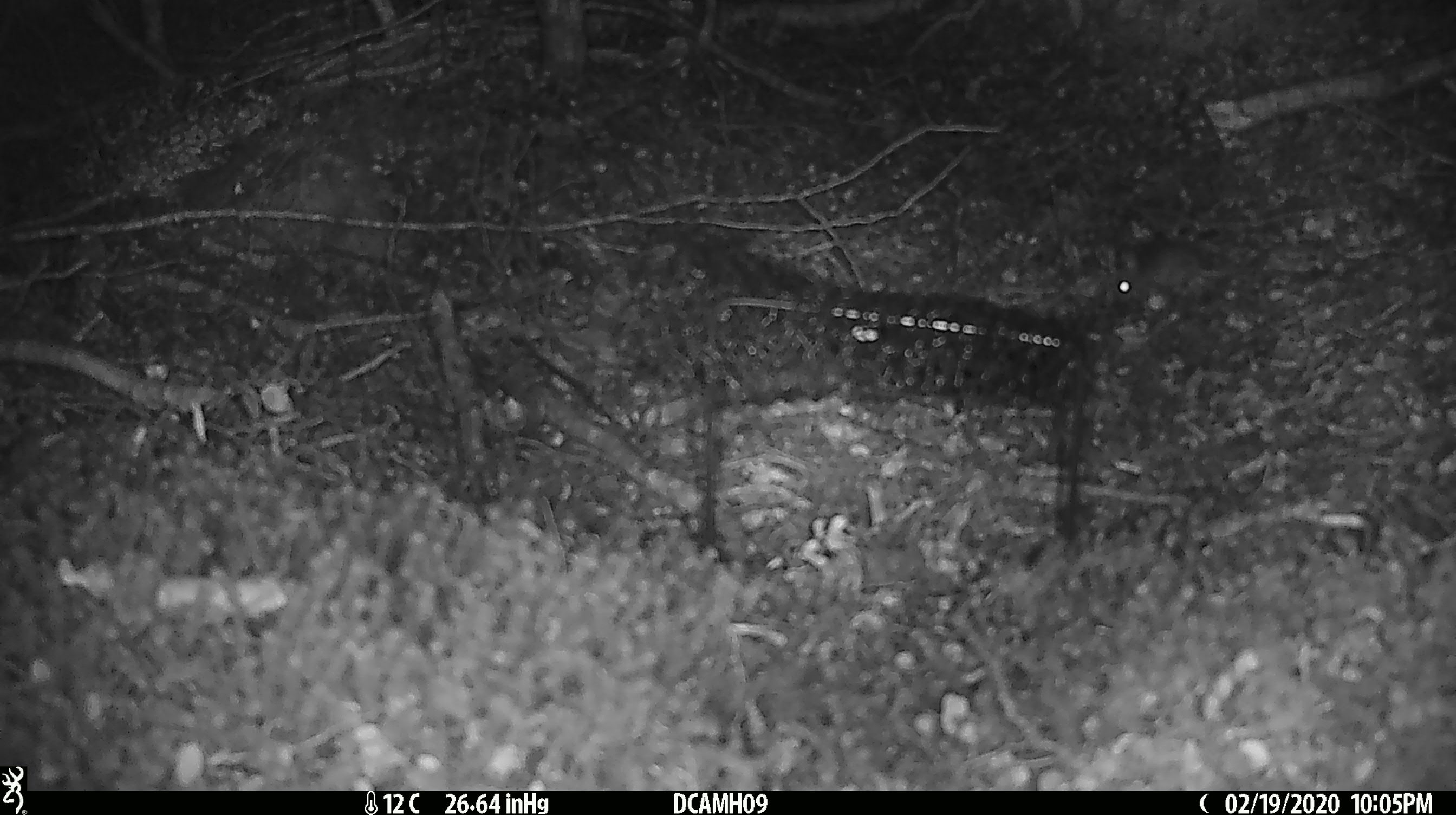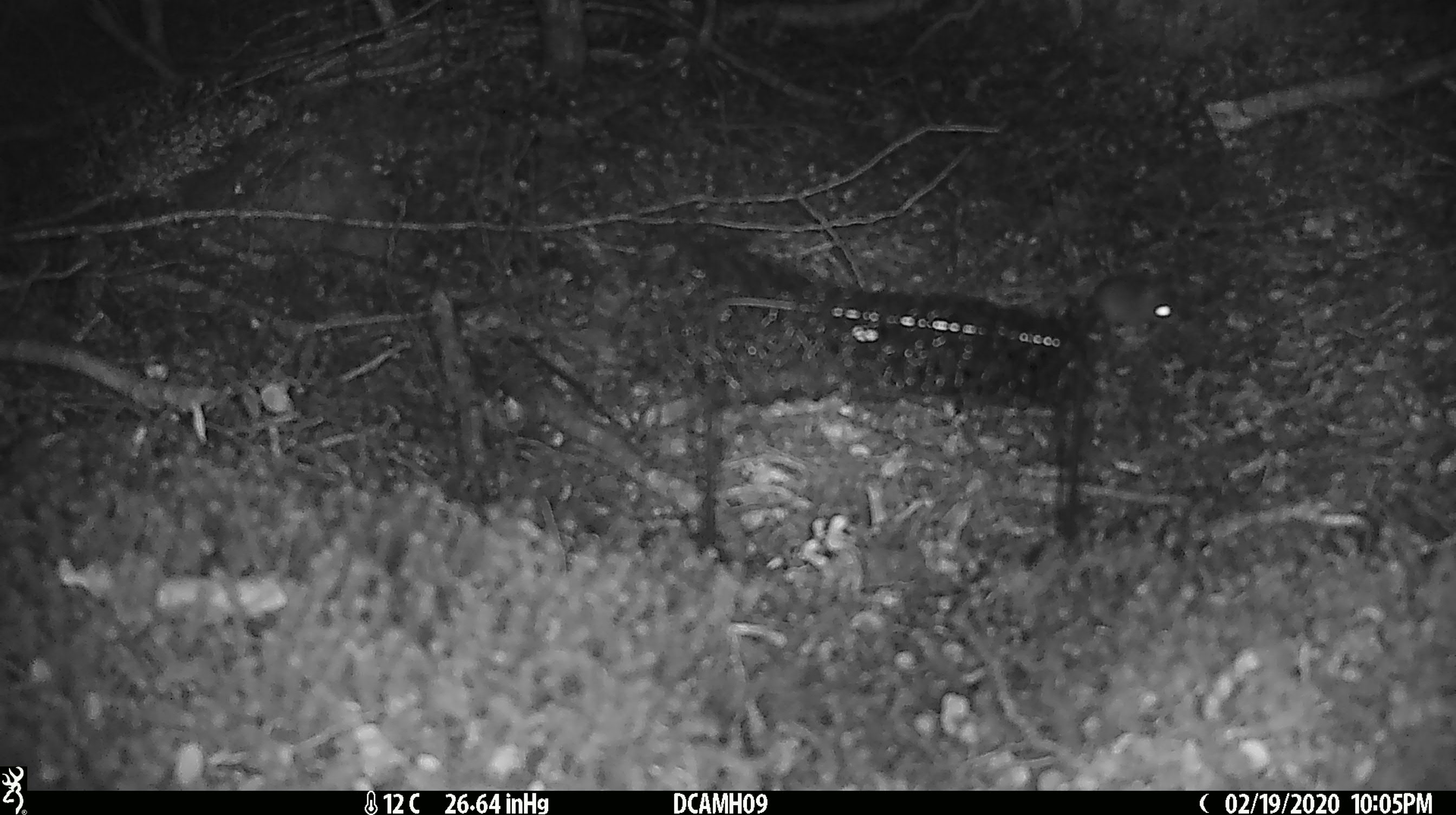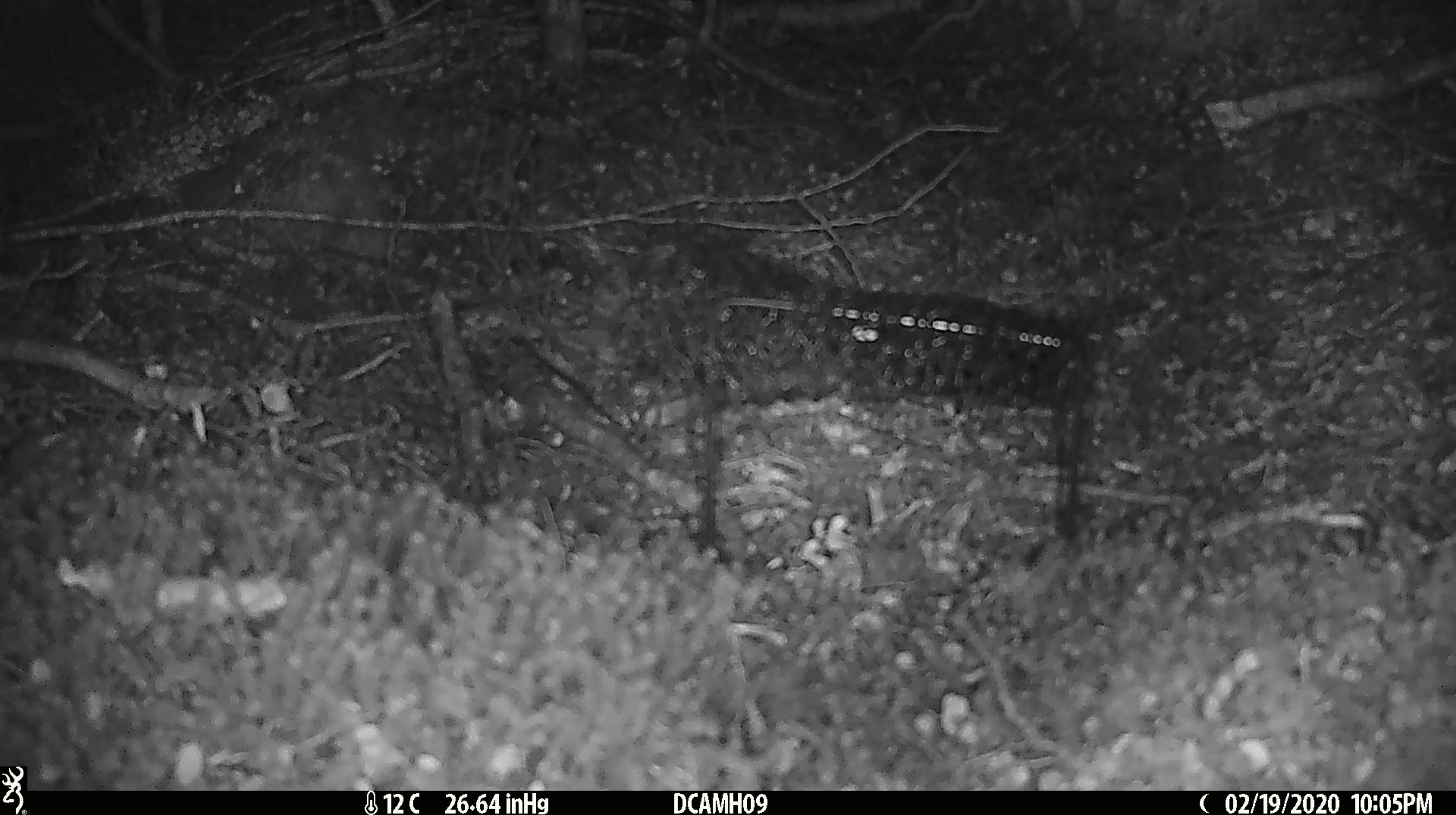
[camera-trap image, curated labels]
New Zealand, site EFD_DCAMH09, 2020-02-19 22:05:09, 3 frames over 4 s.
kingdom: Animalia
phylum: Chordata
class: Mammalia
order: Rodentia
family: Muridae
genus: Mus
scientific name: Mus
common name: mouse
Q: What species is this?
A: Mouse (Mus).